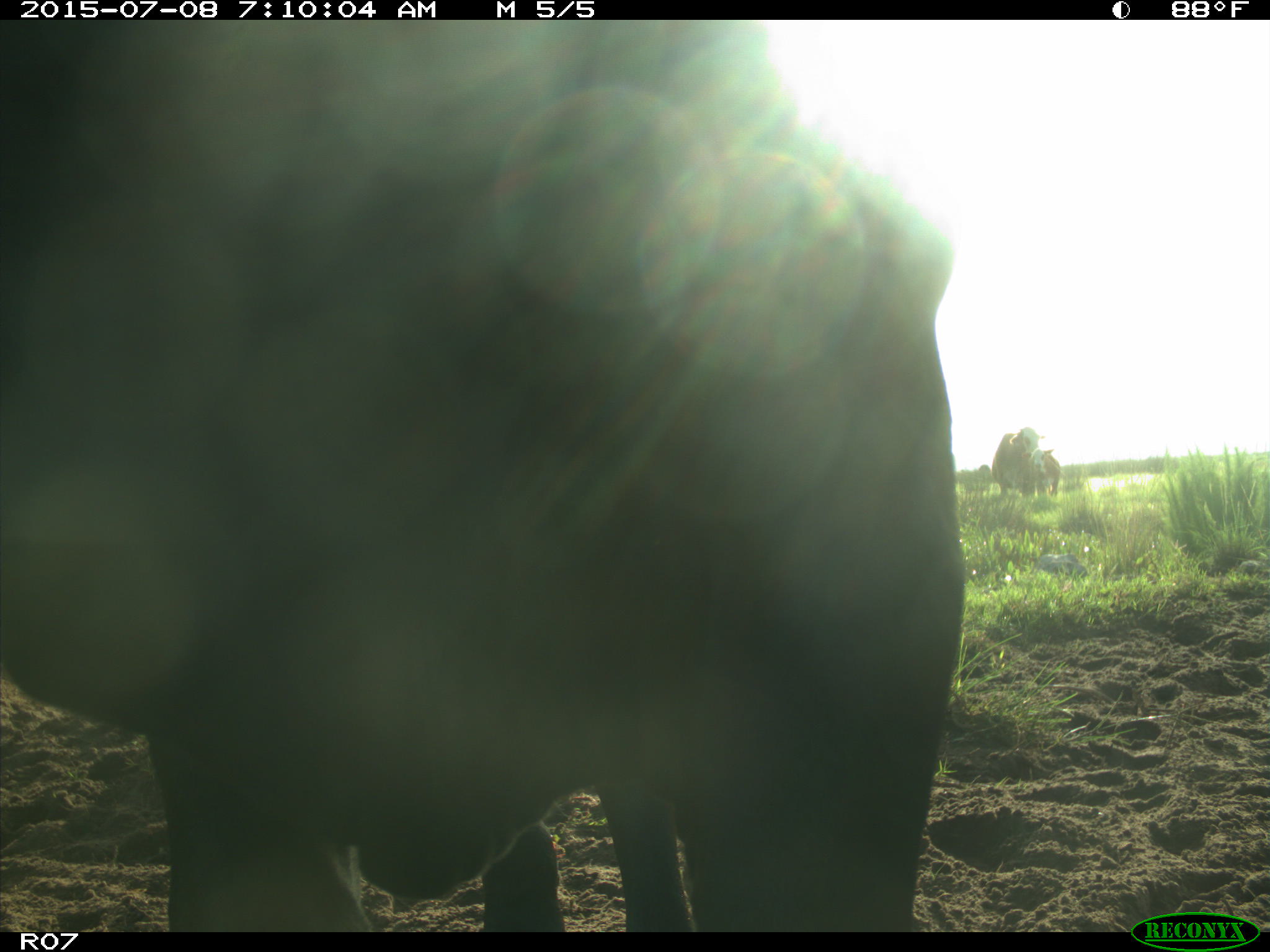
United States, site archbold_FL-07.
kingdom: Animalia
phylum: Chordata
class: Mammalia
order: Artiodactyla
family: Bovidae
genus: Bos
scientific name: Bos taurus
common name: domestic cow